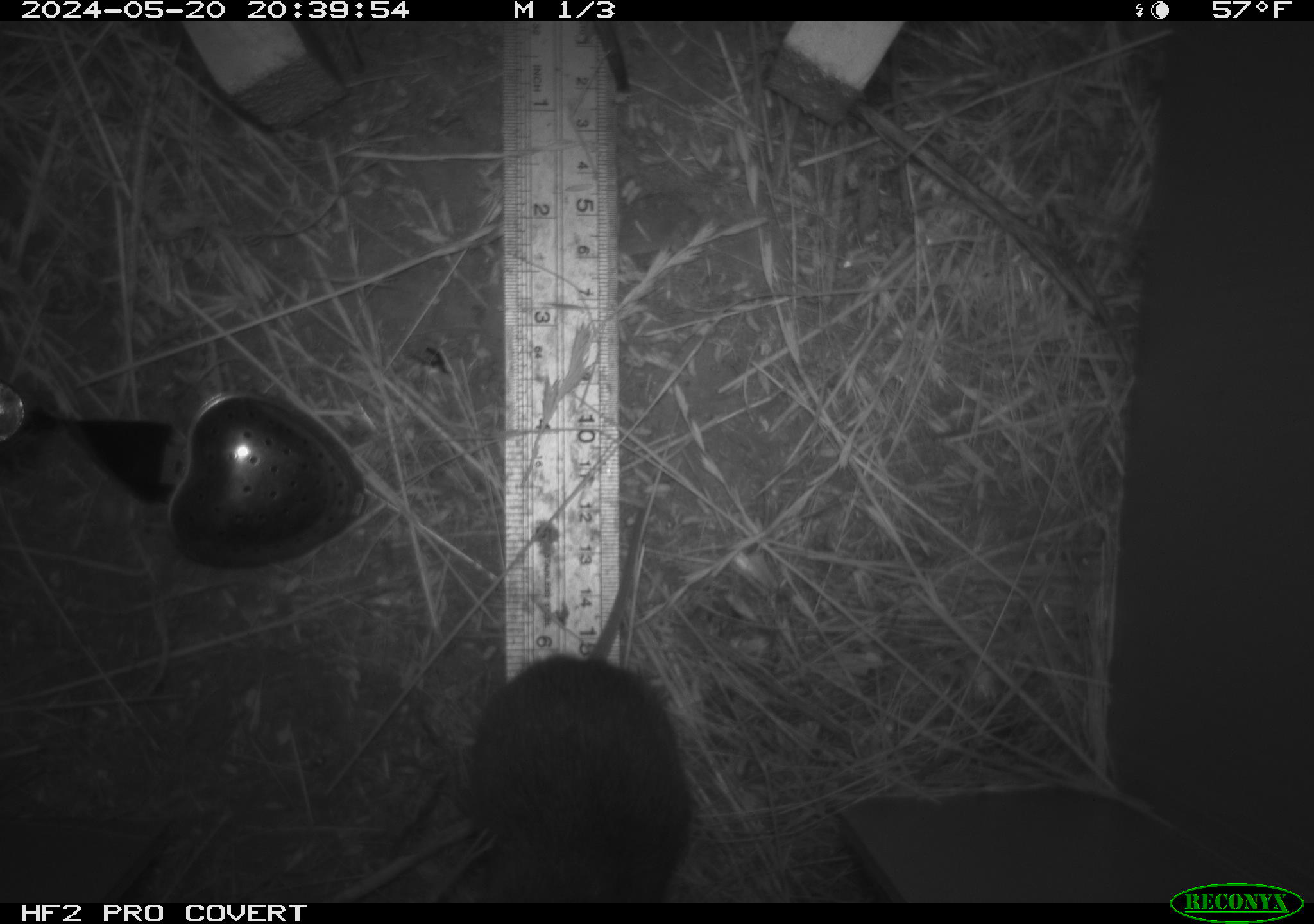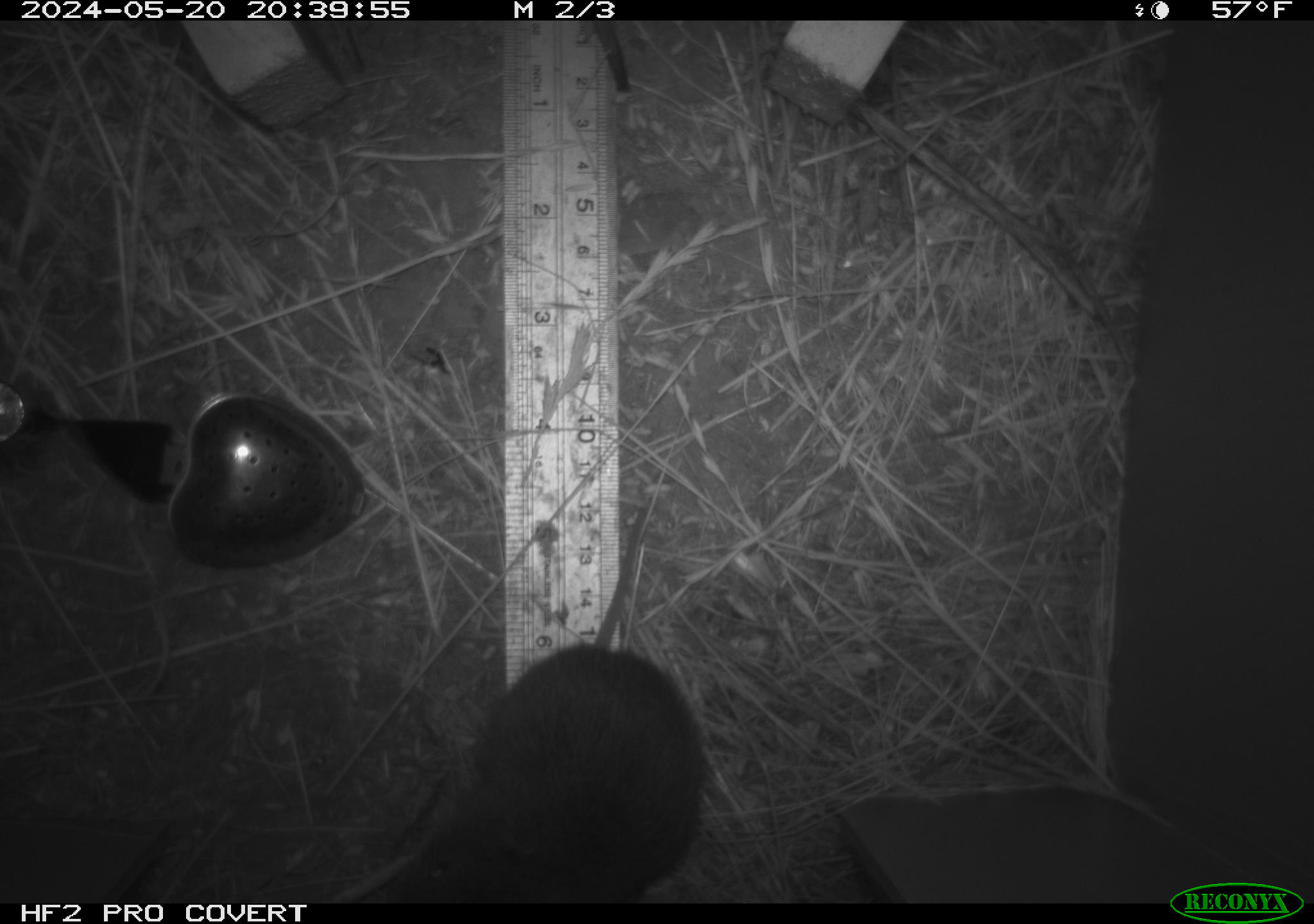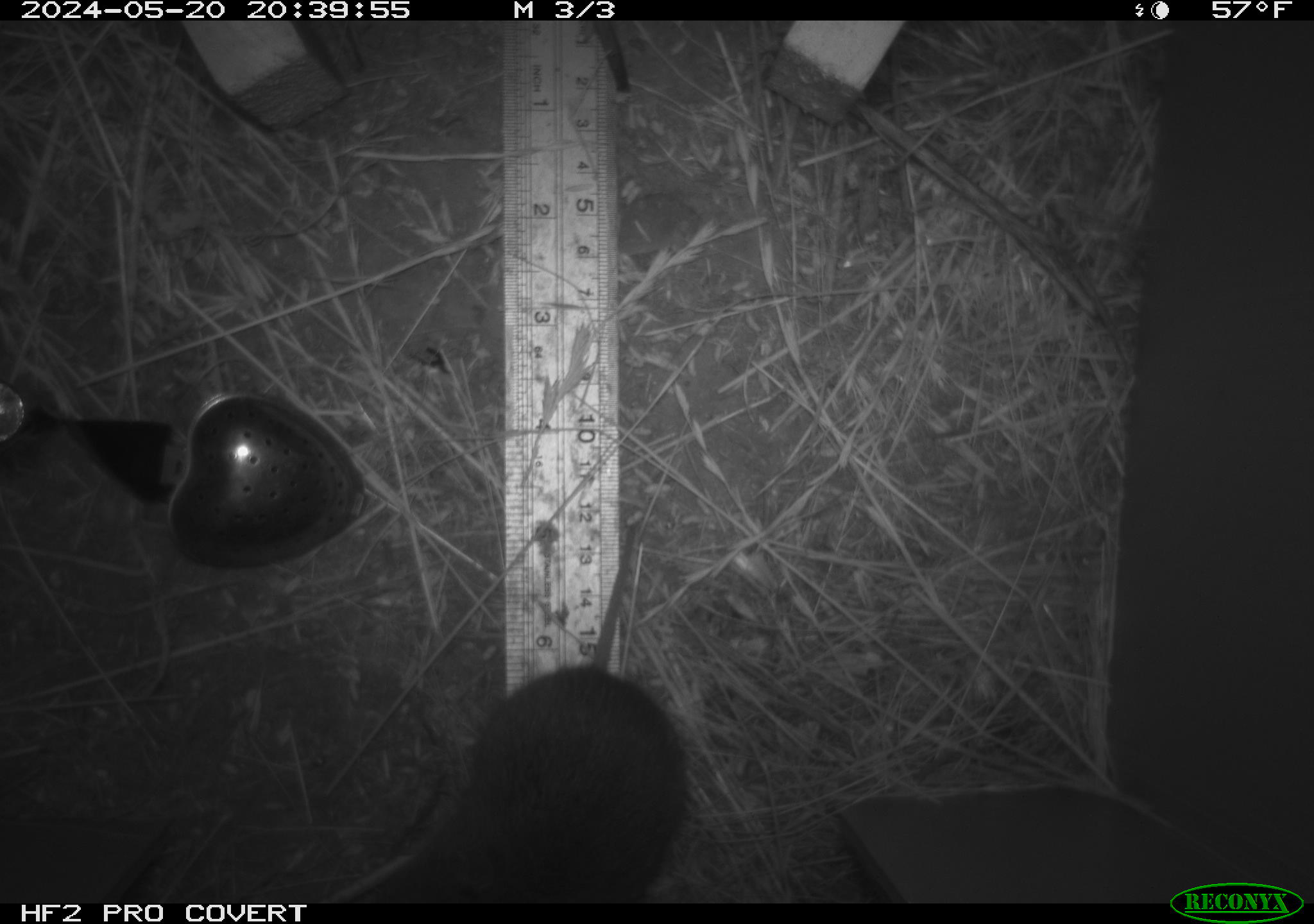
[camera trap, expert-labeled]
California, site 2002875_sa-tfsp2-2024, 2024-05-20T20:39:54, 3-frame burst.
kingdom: Animalia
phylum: Chordata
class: Mammalia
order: Rodentia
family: Cricetidae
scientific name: Arvicolinae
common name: voles, lemmings, and muskrats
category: arvicolinae subfamily